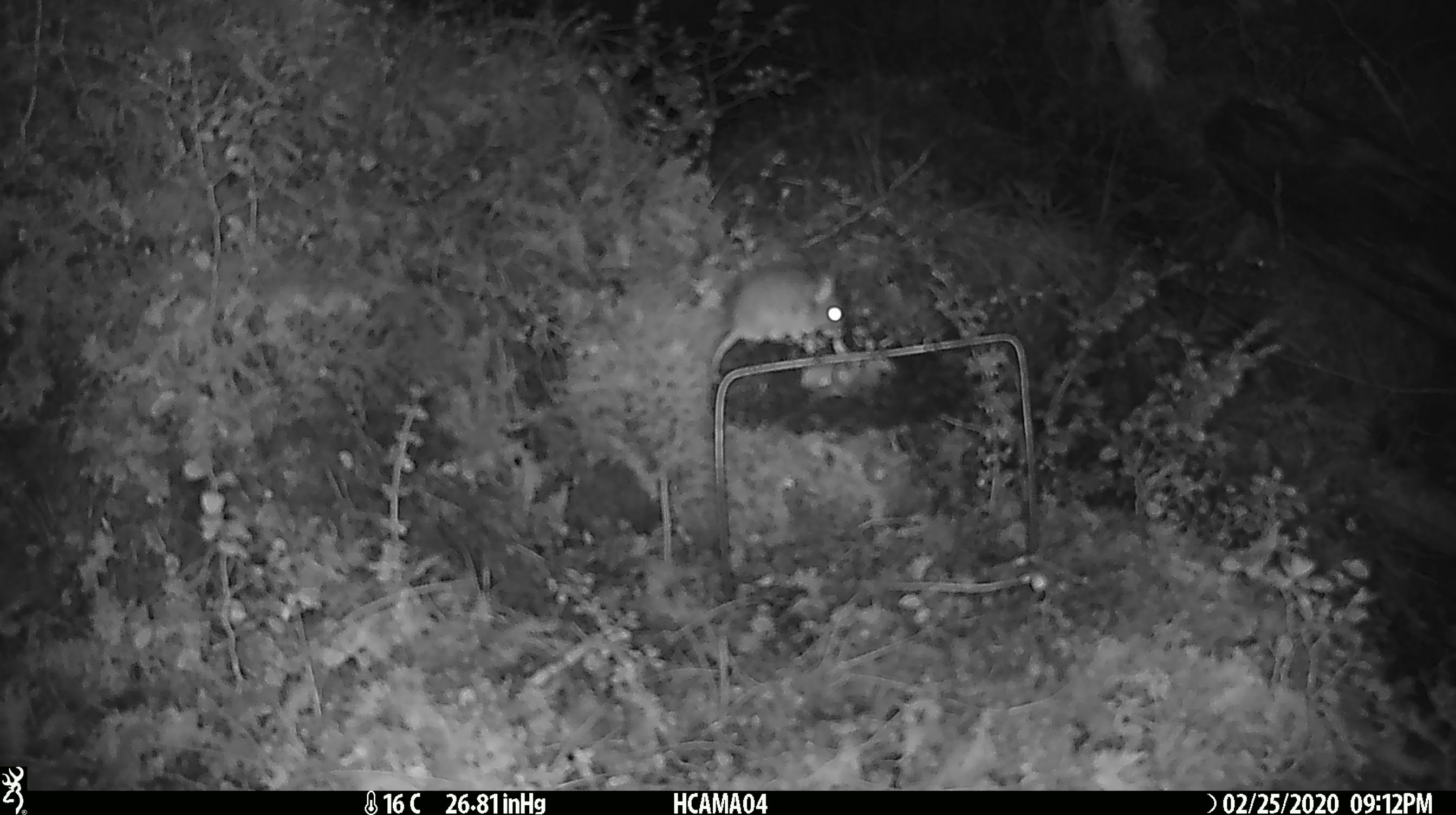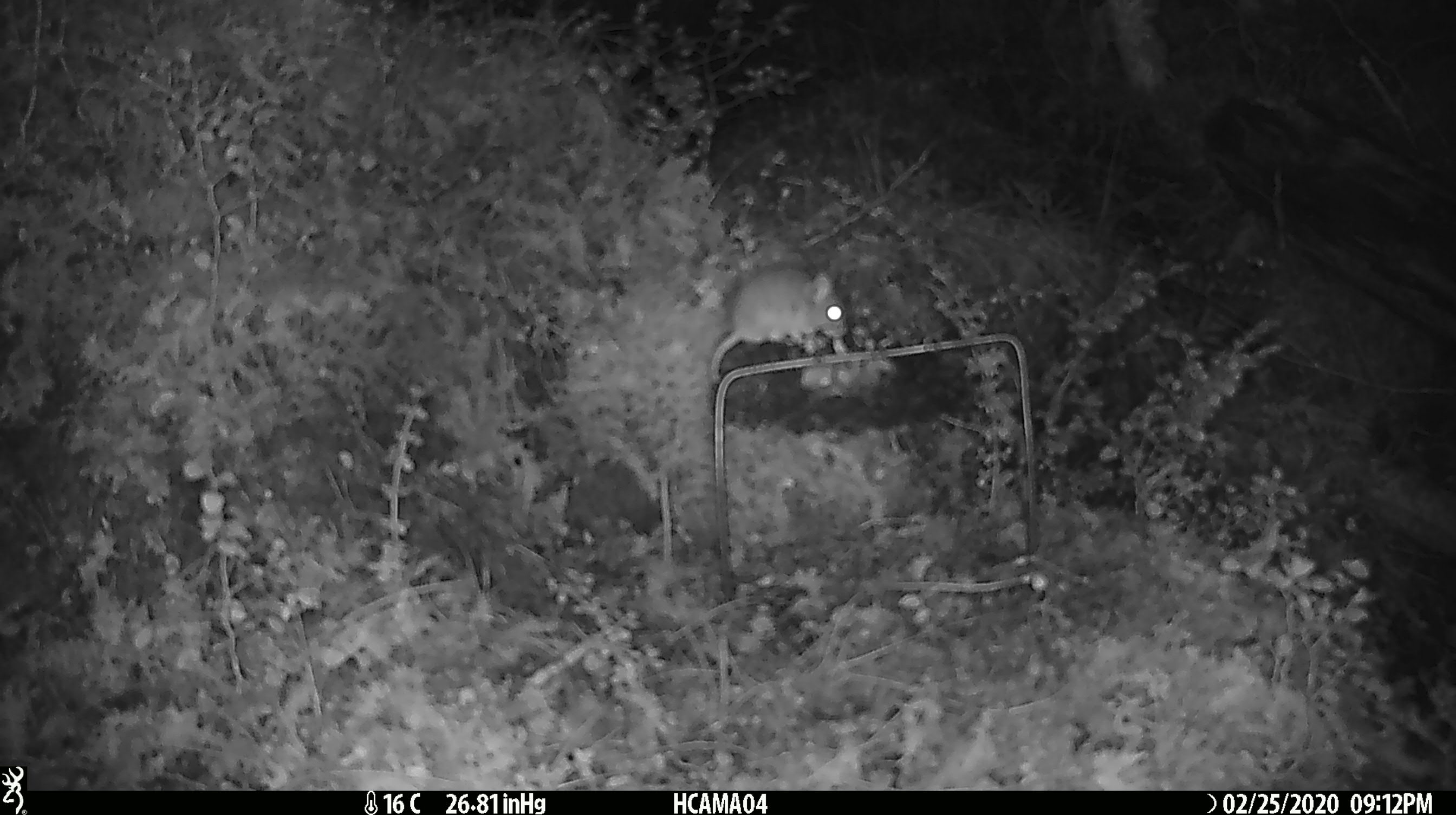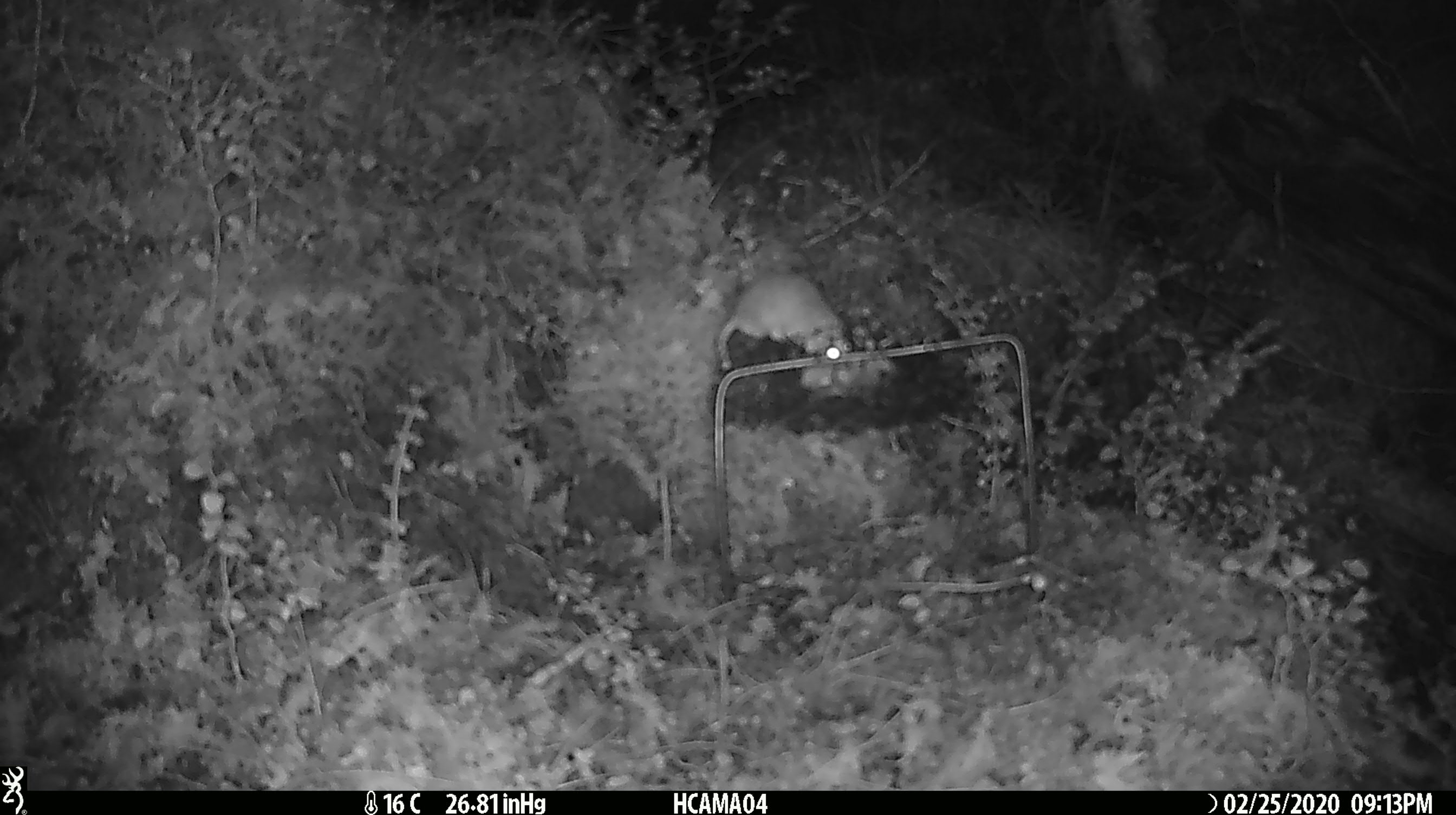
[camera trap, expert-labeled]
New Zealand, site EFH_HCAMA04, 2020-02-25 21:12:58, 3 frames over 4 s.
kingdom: Animalia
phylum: Chordata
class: Mammalia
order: Rodentia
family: Muridae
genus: Mus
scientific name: Mus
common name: mouse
Mouse (Mus).